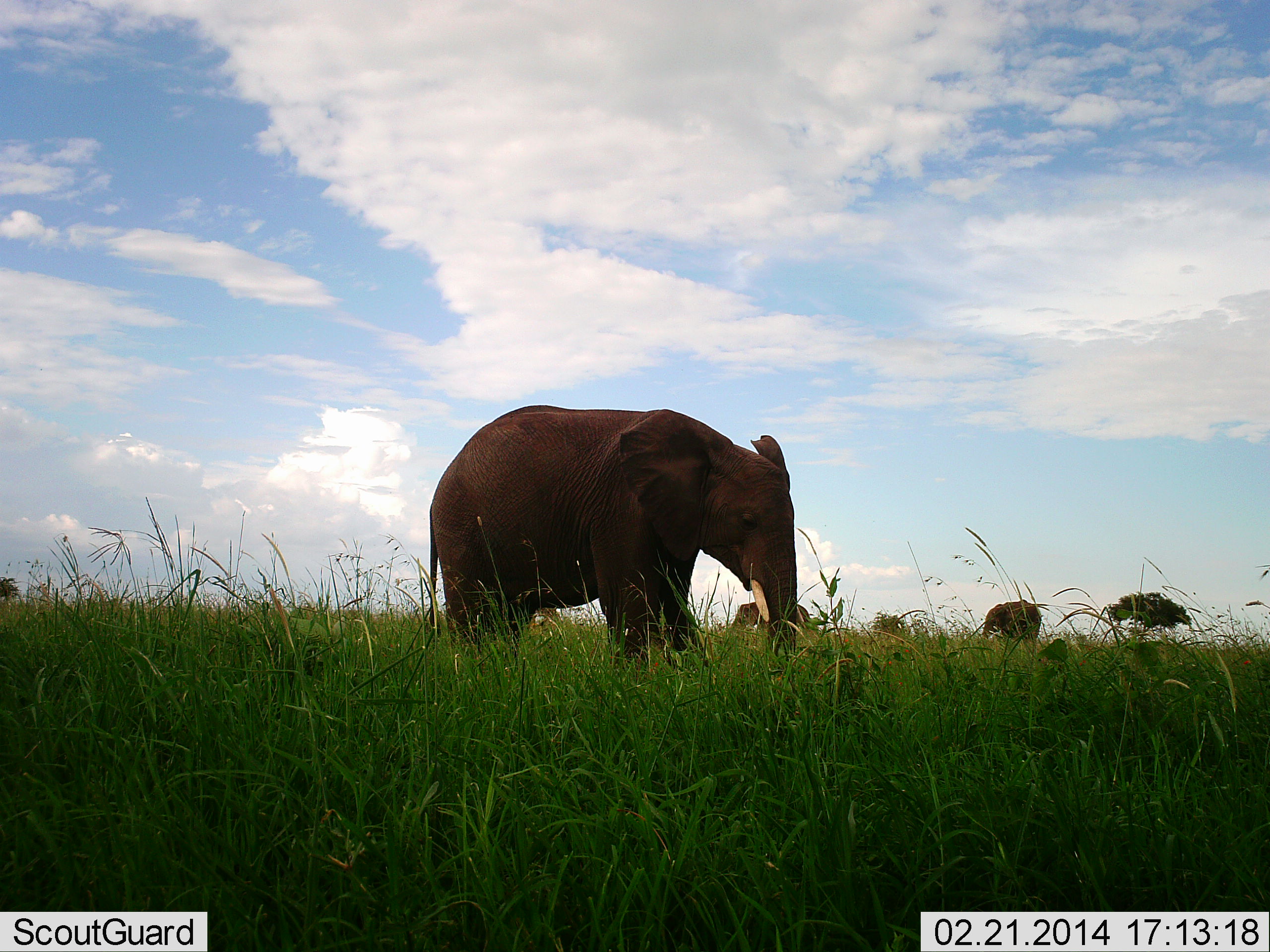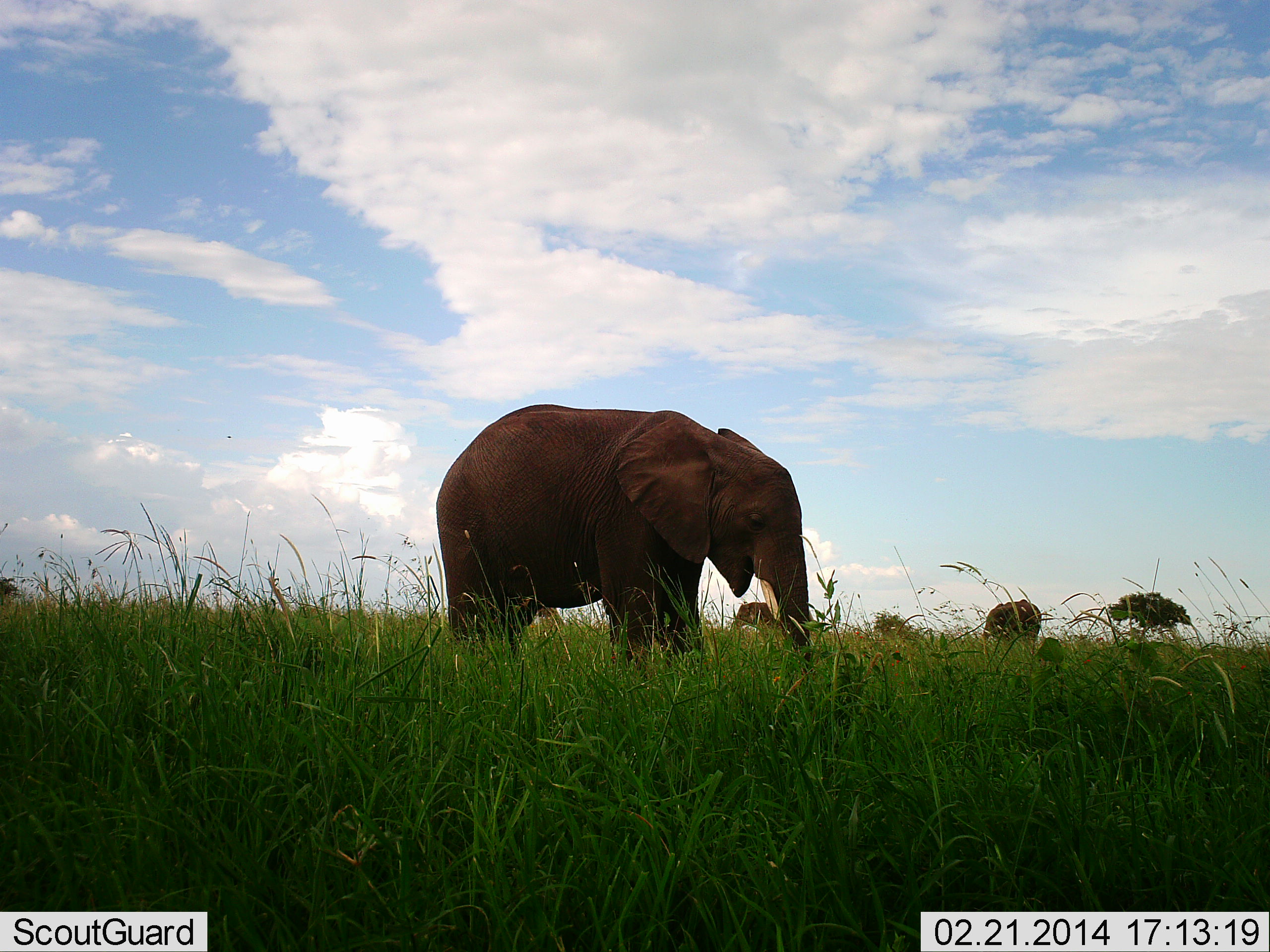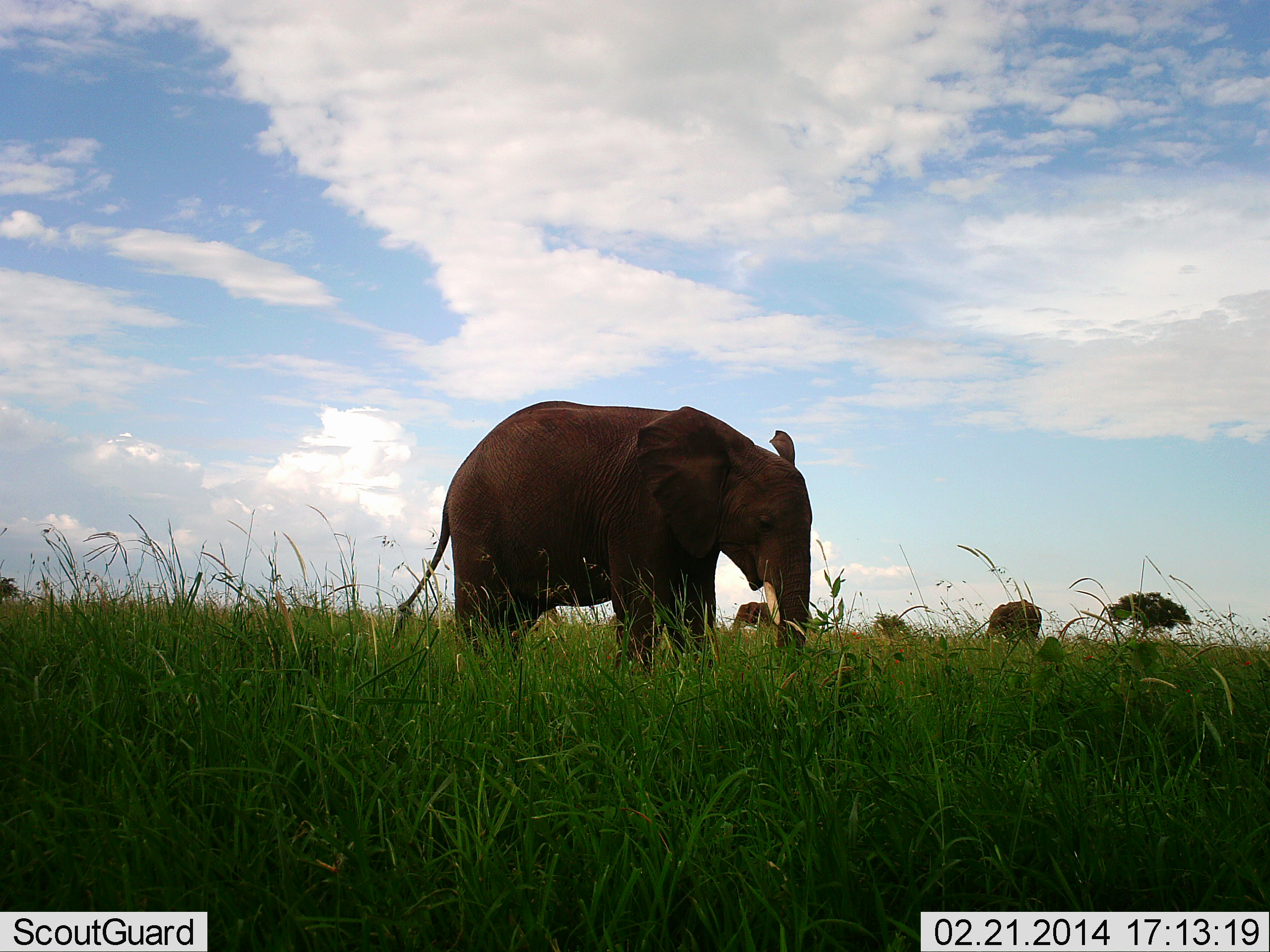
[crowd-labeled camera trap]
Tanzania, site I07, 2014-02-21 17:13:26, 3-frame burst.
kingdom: Animalia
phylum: Chordata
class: Mammalia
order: Proboscidea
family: Elephantidae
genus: Loxodonta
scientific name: Loxodonta africana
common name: african bush elephant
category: elephant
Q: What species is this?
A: Elephant (african bush elephant) (Loxodonta africana).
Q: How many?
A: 3.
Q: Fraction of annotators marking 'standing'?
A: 80%.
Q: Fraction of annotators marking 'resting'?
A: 0%.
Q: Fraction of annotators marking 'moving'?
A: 0%.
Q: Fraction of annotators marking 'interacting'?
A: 0%.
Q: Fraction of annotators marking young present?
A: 0%.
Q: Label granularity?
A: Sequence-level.